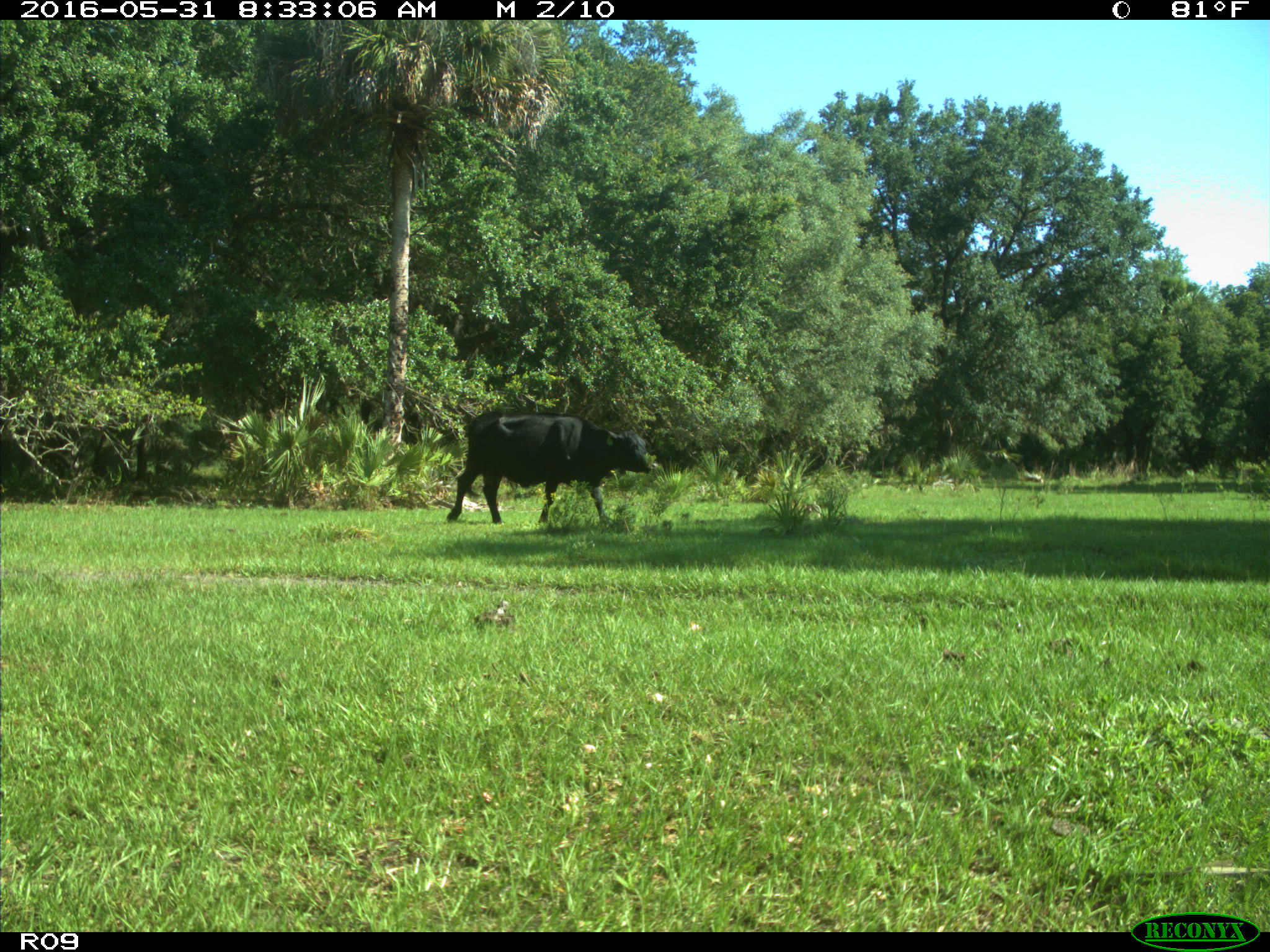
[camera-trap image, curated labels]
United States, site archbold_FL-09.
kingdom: Animalia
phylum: Chordata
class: Mammalia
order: Artiodactyla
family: Bovidae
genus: Bos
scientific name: Bos taurus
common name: domestic cow